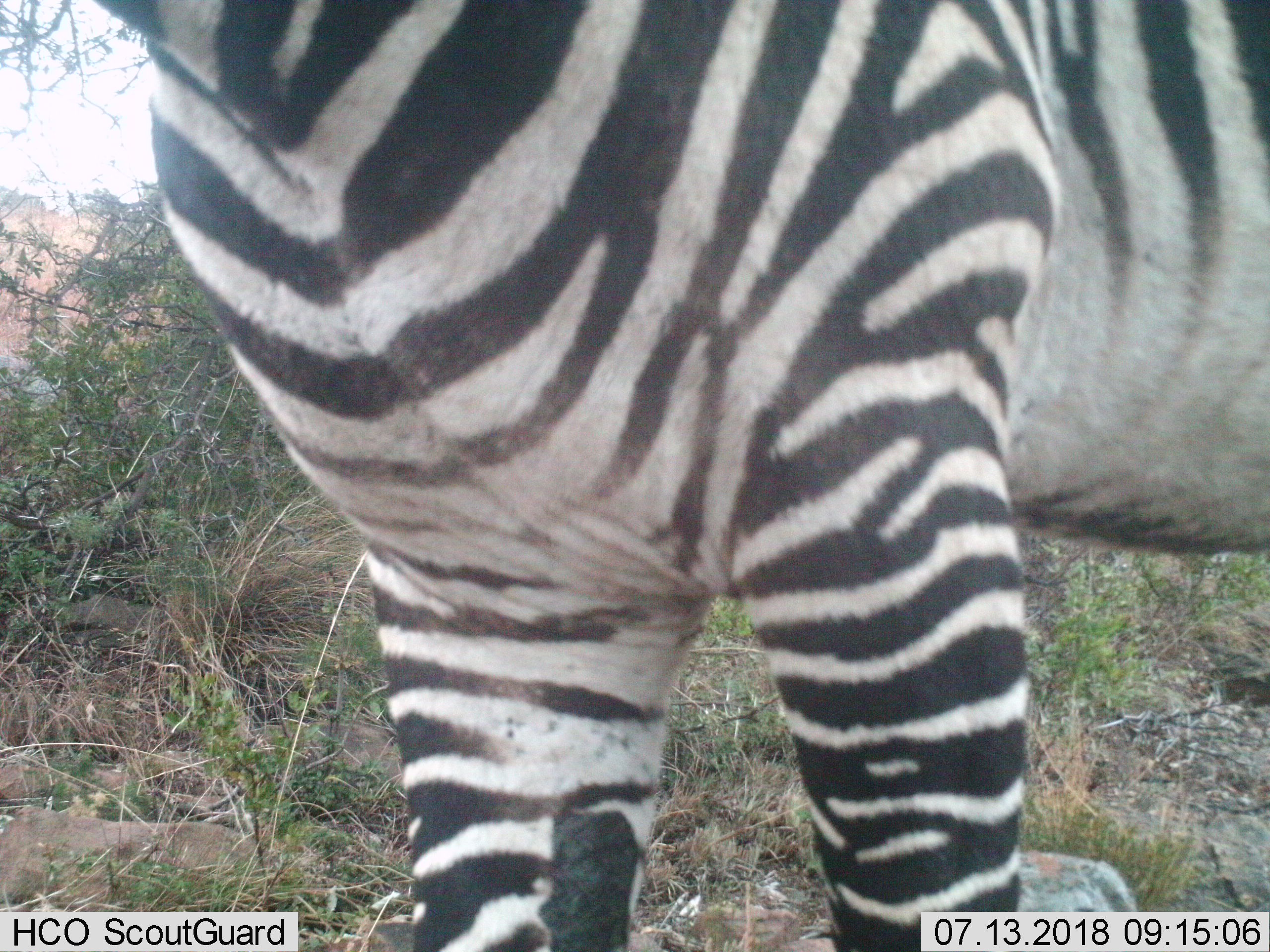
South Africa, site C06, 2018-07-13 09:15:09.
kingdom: Animalia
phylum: Chordata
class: Mammalia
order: Perissodactyla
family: Equidae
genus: Equus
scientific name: Equus zebra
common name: mountain zebra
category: zebramountain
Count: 1.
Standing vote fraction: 83%.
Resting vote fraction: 0%.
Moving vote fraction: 17%.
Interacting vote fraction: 0%.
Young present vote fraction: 0%.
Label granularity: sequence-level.